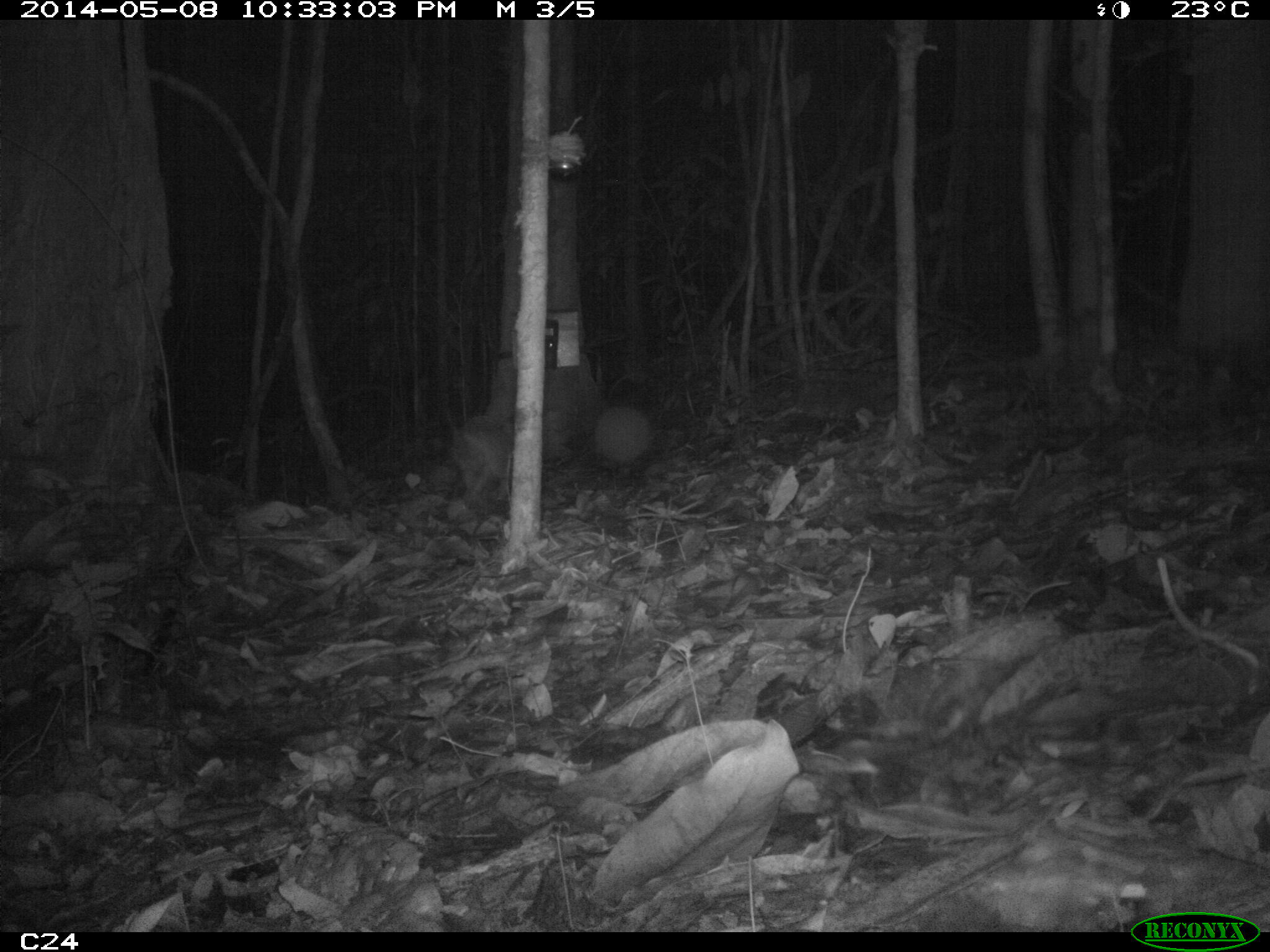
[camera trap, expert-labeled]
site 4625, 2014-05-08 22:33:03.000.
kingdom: Animalia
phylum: Chordata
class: Mammalia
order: Cingulata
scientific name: Cingulata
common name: armadillo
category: unknown armadillo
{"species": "unknown armadillo (armadillo) (Cingulata)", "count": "1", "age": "adult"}